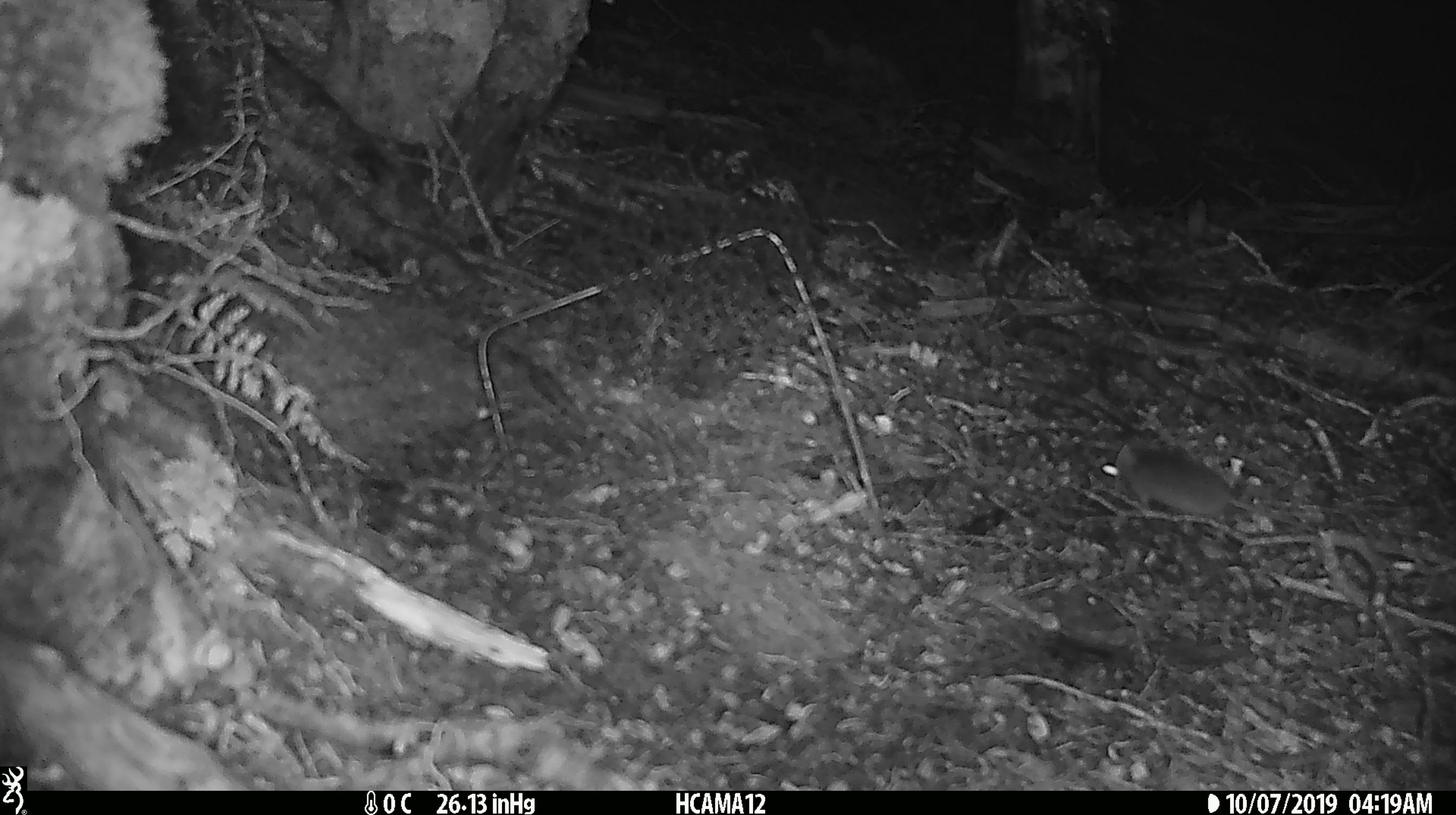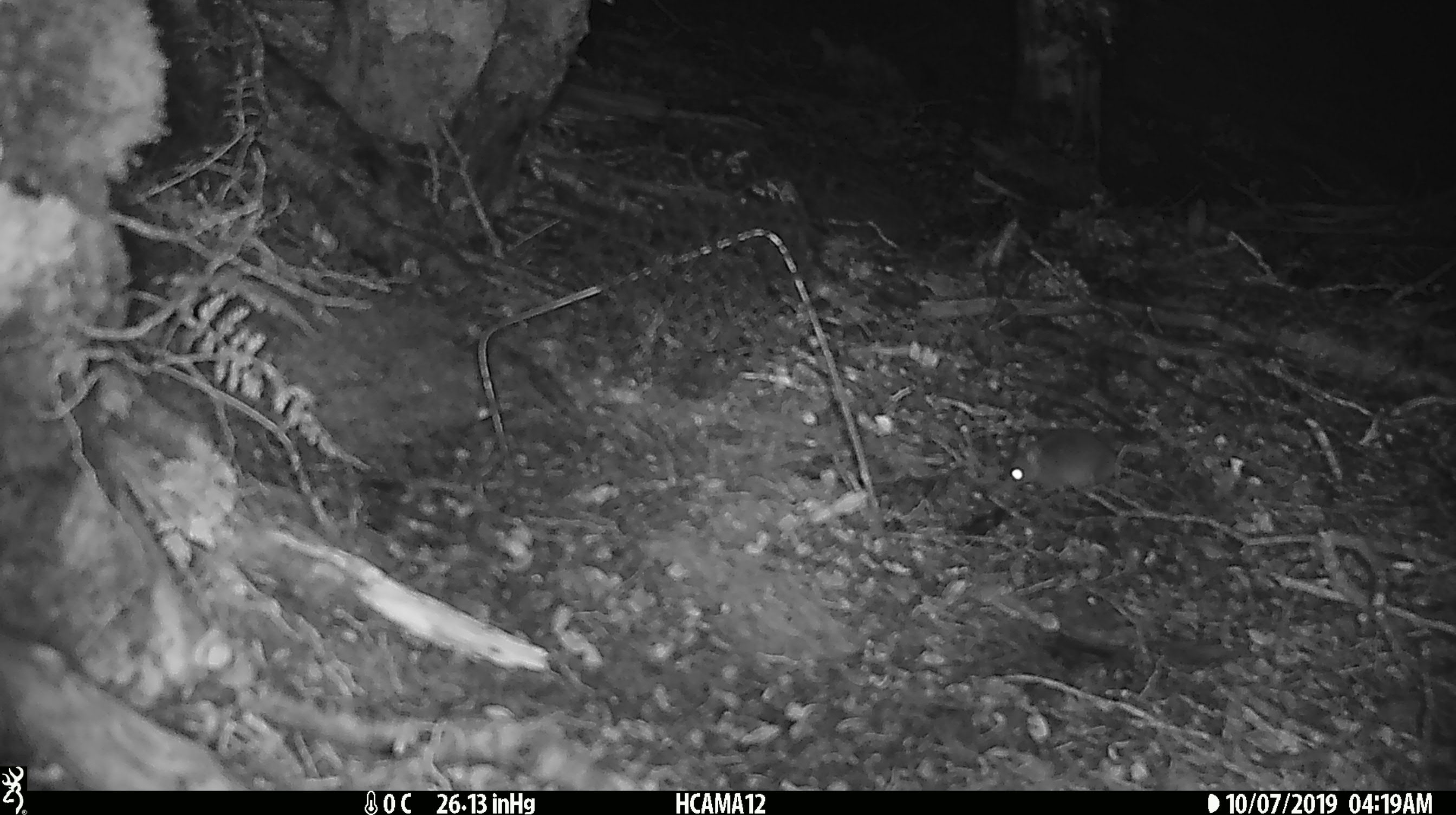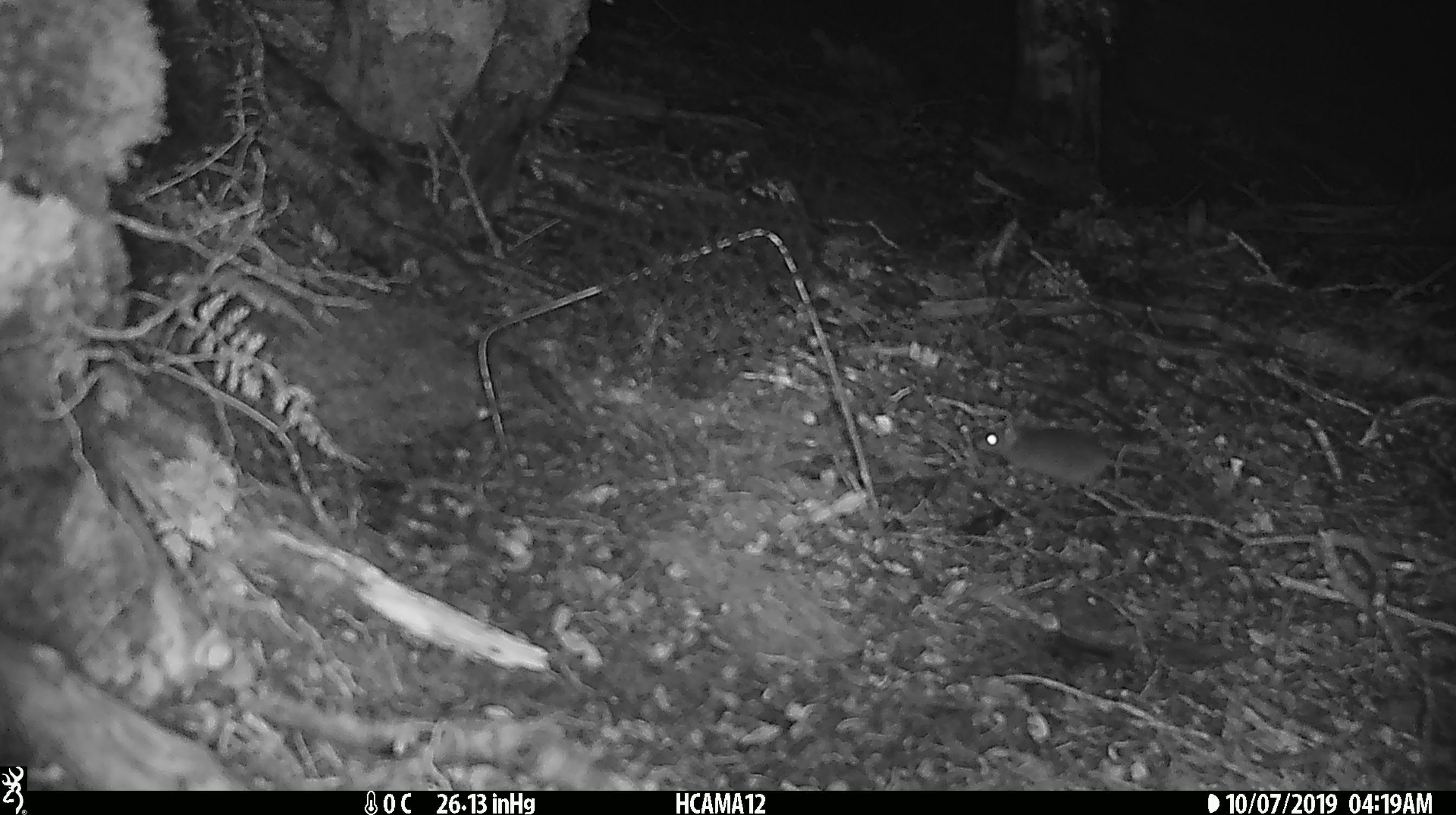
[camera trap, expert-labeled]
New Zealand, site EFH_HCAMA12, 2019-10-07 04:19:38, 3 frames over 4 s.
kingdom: Animalia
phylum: Chordata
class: Mammalia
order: Rodentia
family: Muridae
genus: Mus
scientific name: Mus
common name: mouse